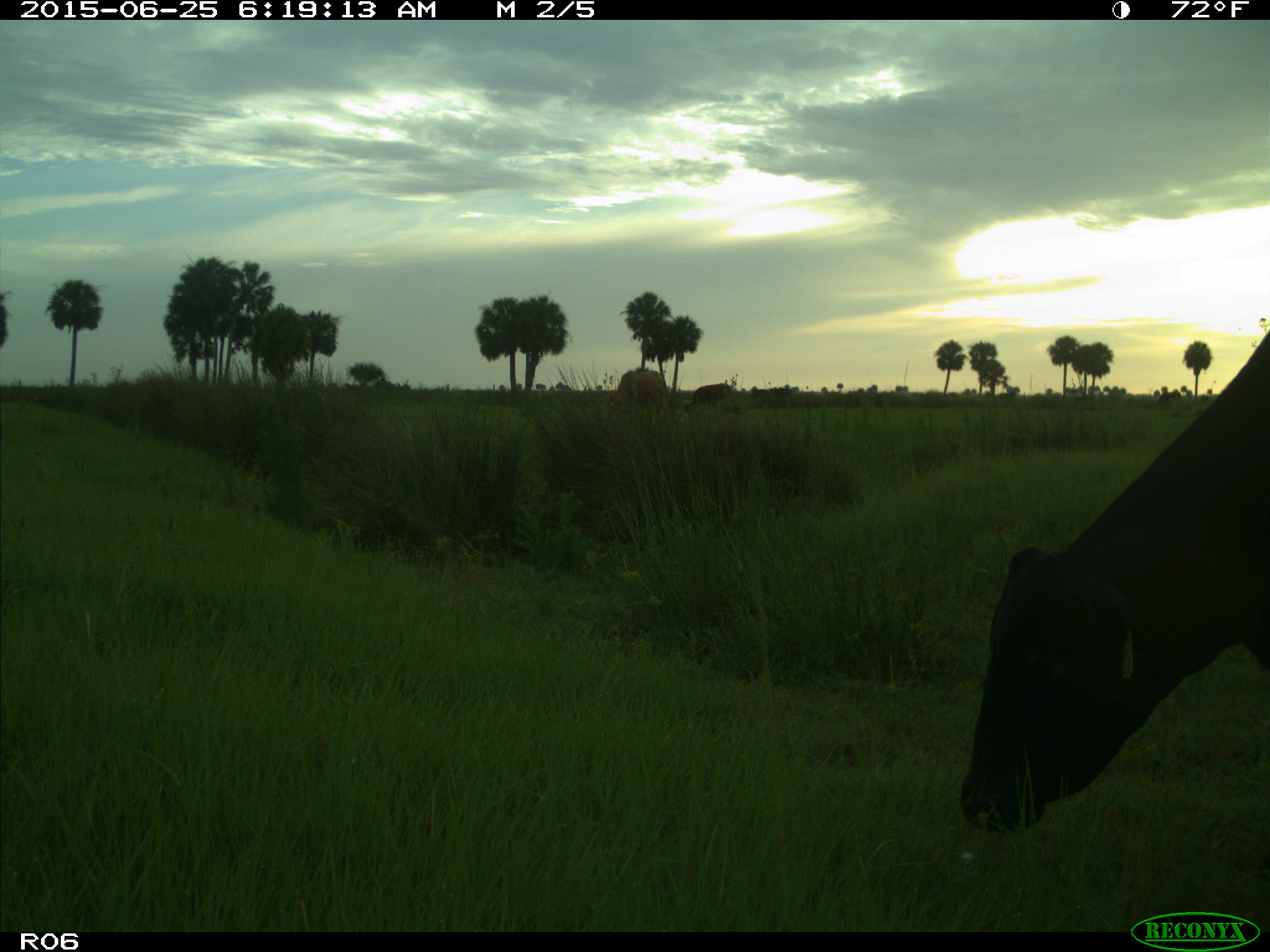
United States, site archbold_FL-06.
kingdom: Animalia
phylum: Chordata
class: Mammalia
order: Artiodactyla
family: Bovidae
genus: Bos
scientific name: Bos taurus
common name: domestic cow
Bos taurus (domestic cow).